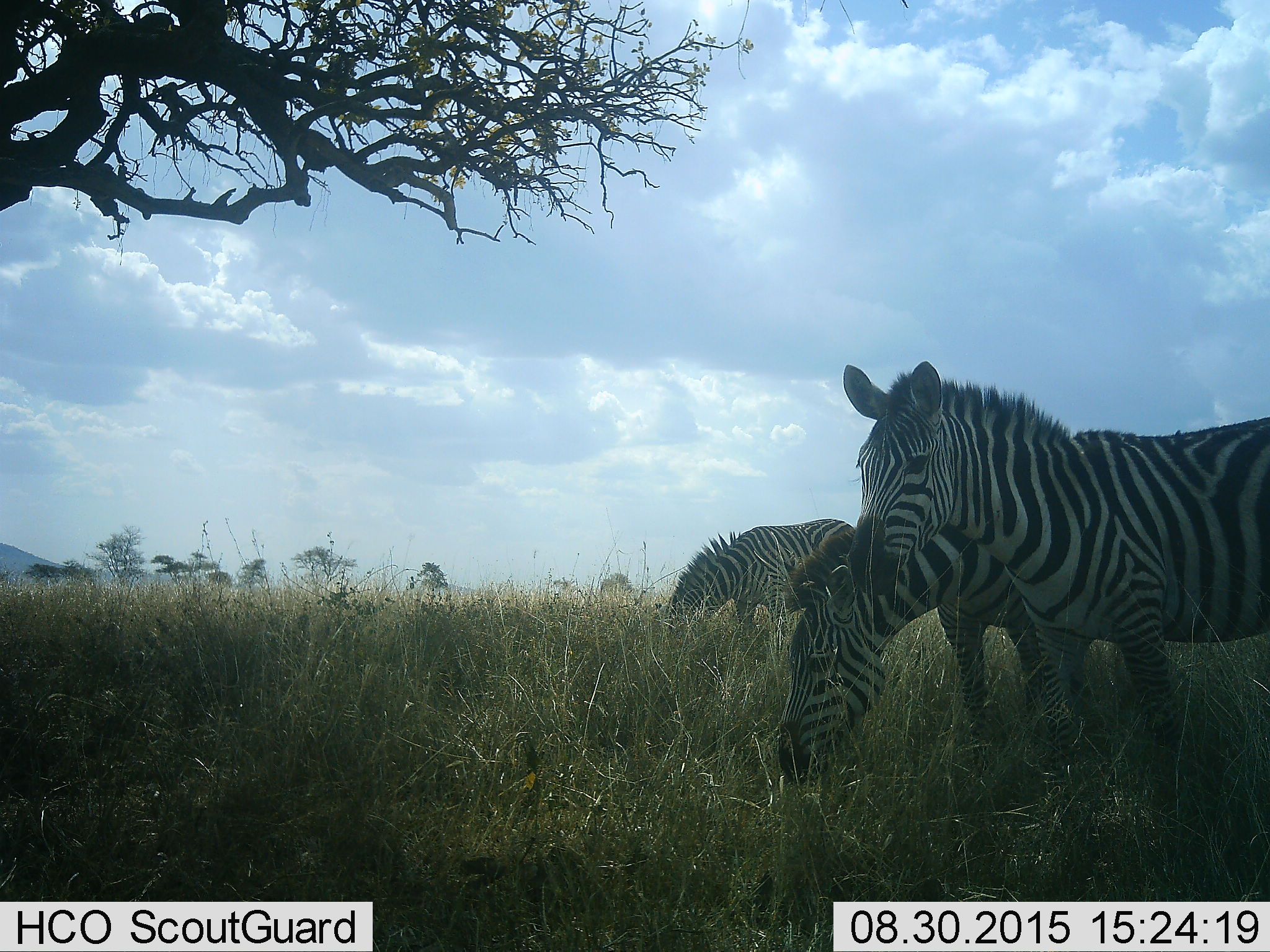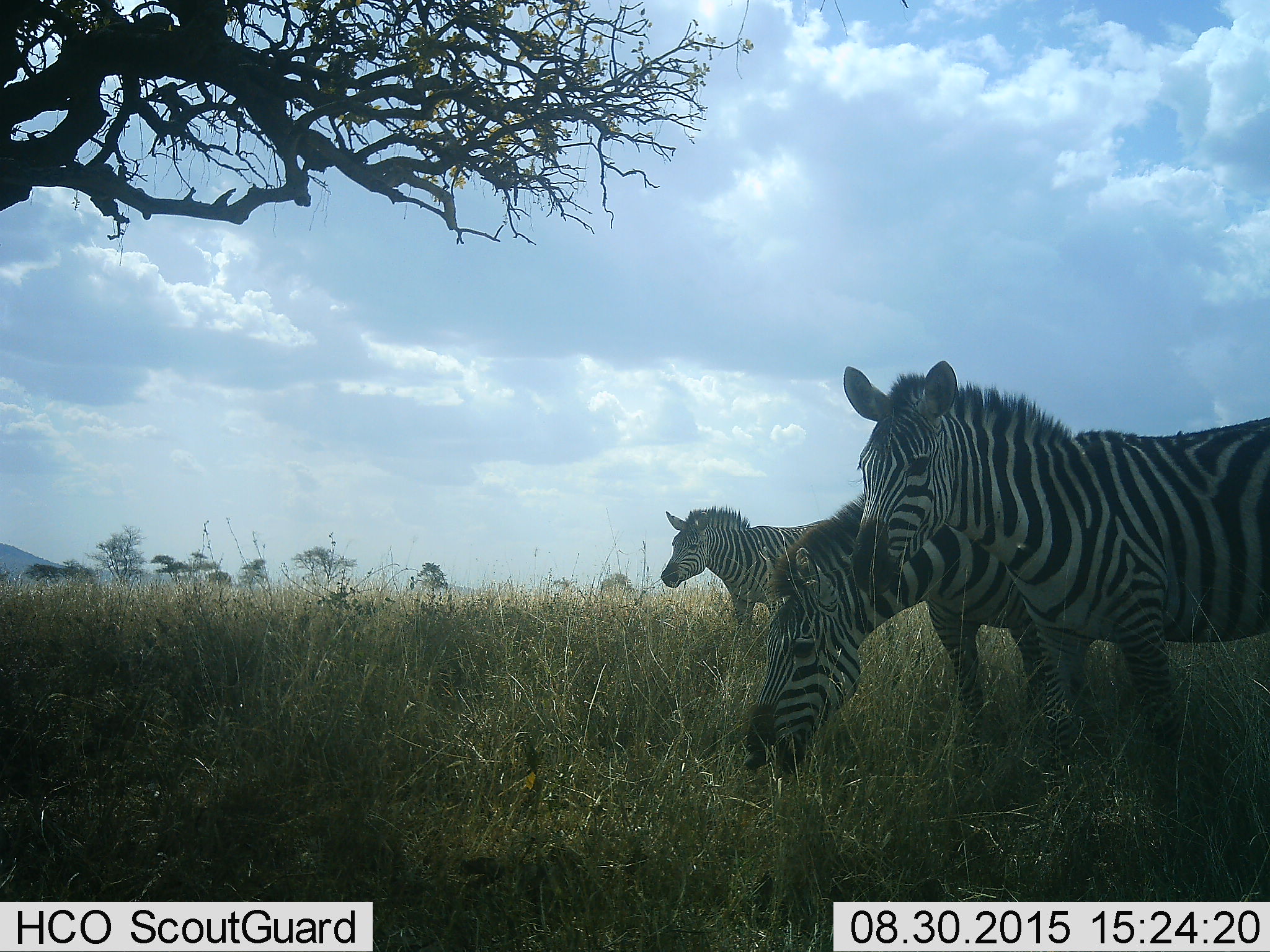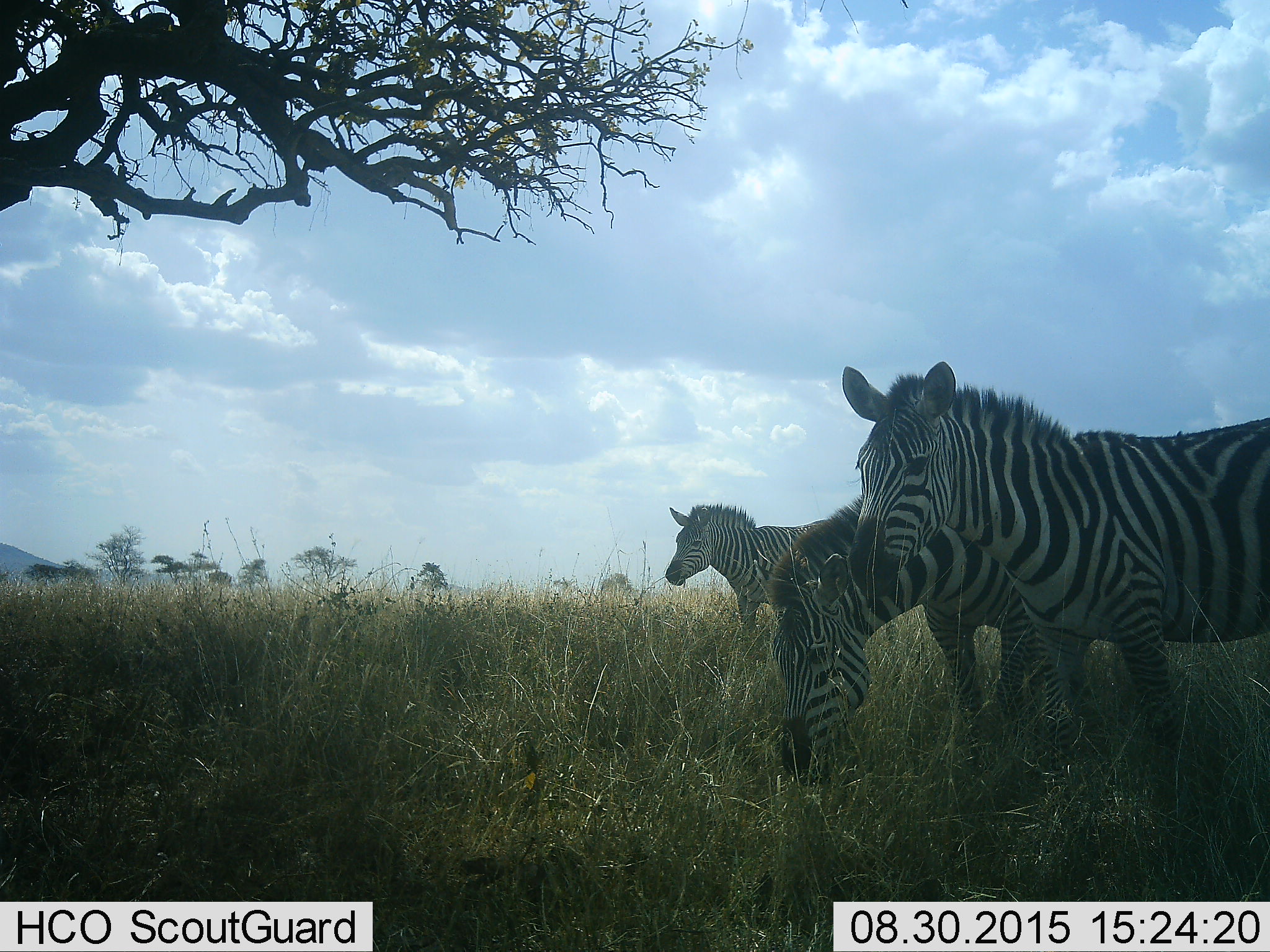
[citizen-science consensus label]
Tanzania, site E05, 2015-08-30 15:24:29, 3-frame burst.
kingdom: Animalia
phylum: Chordata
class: Mammalia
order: Perissodactyla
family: Equidae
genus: Equus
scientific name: Equus quagga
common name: plains zebra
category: zebra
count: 3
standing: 74%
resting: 0%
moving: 0%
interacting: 0%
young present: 0%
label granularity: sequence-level